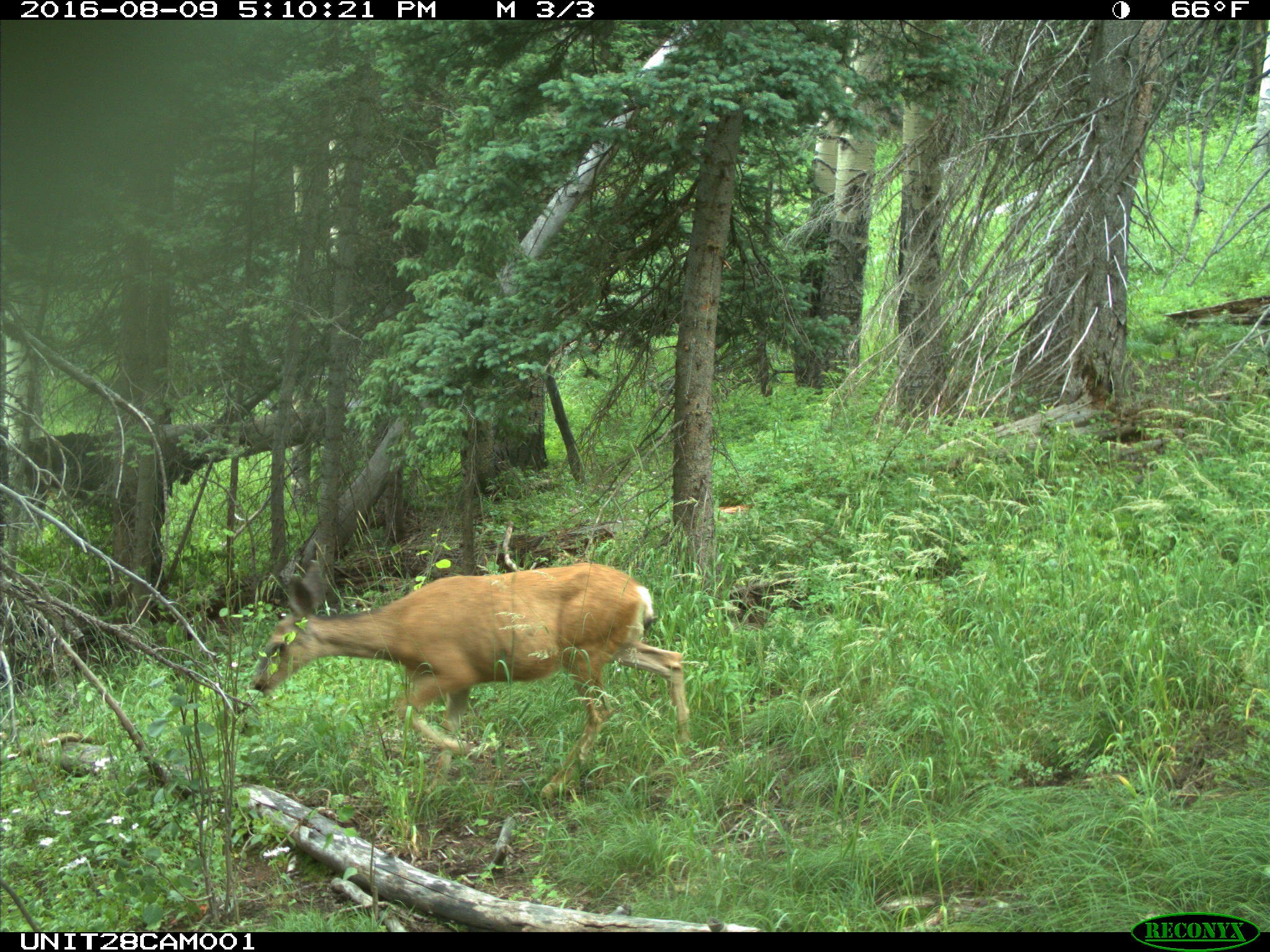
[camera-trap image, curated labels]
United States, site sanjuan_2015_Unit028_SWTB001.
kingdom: Animalia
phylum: Chordata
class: Mammalia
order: Artiodactyla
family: Cervidae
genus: Odocoileus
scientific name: Odocoileus hemionus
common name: mule deer